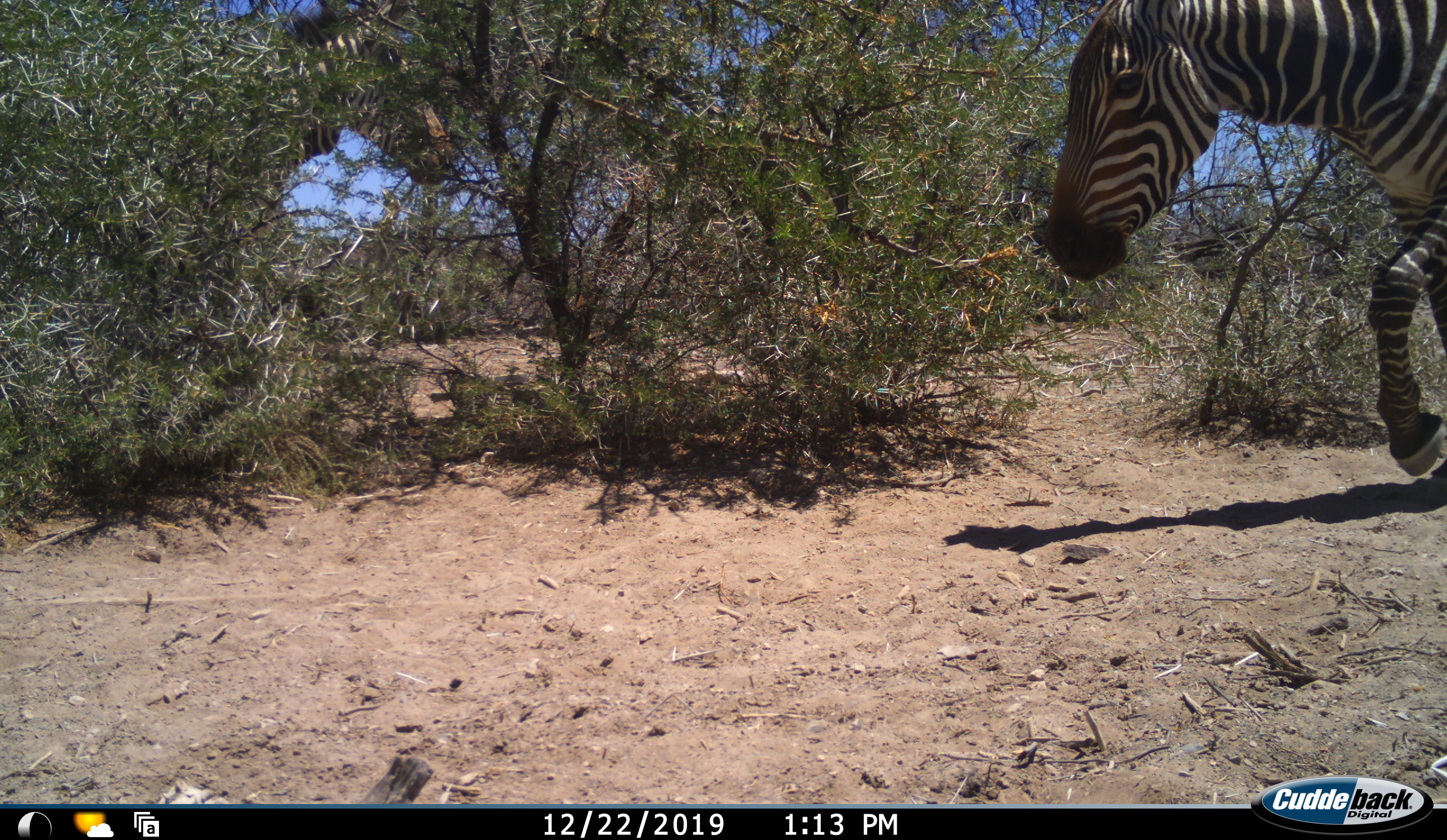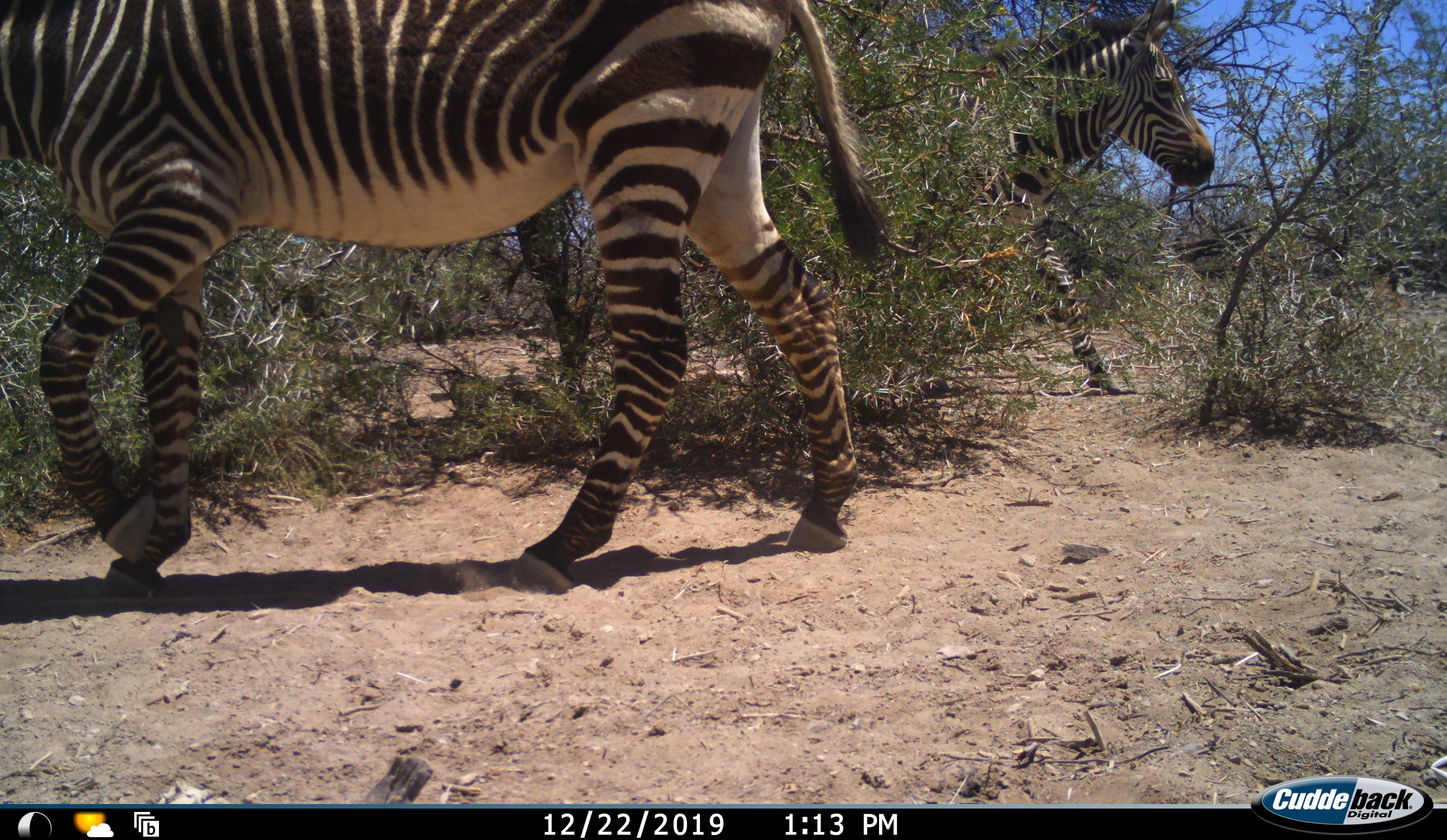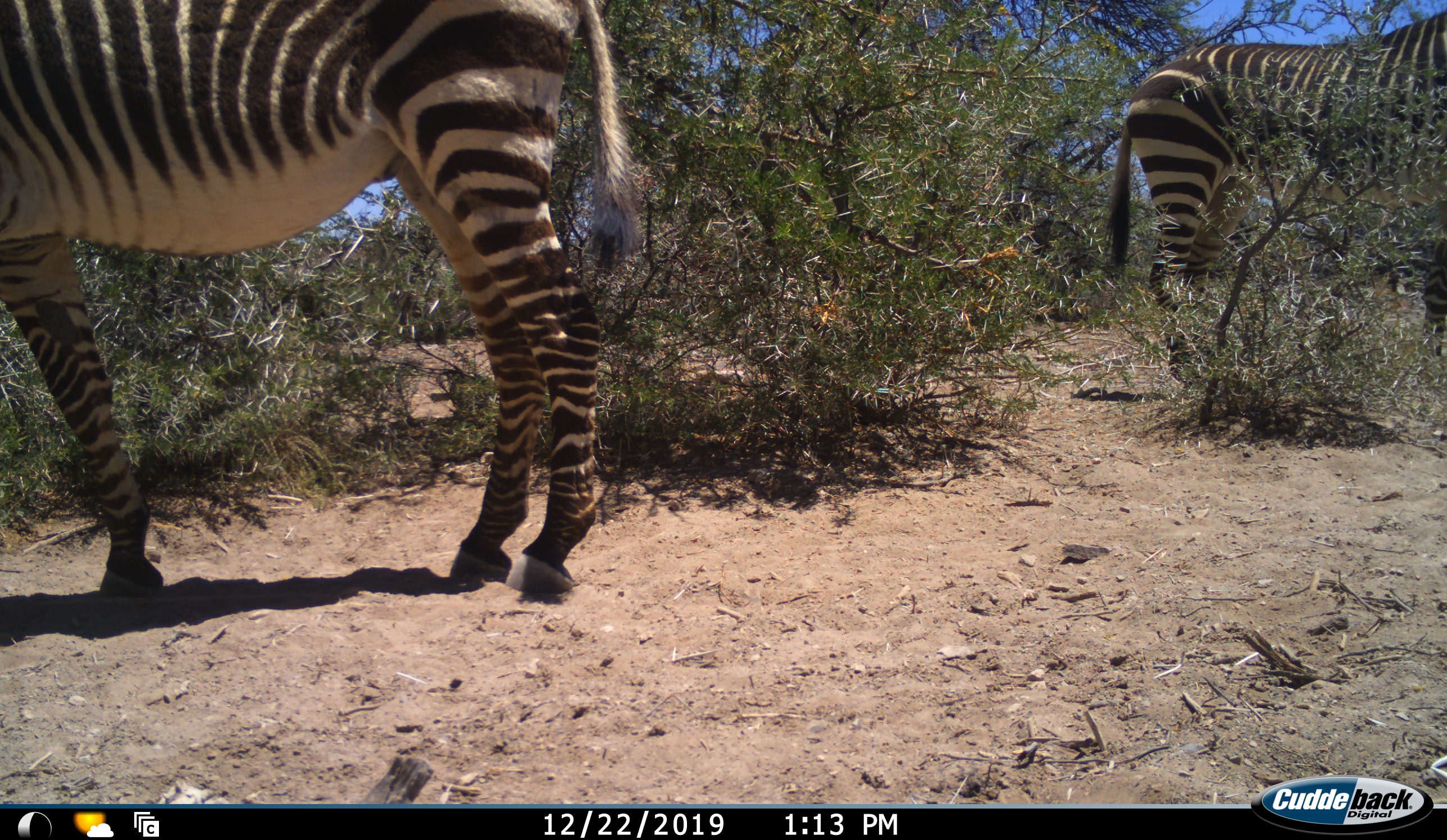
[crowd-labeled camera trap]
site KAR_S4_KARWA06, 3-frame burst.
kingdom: Animalia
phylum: Chordata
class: Mammalia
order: Perissodactyla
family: Equidae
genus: Equus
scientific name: Equus zebra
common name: mountain zebra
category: zebramountain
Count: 2.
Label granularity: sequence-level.